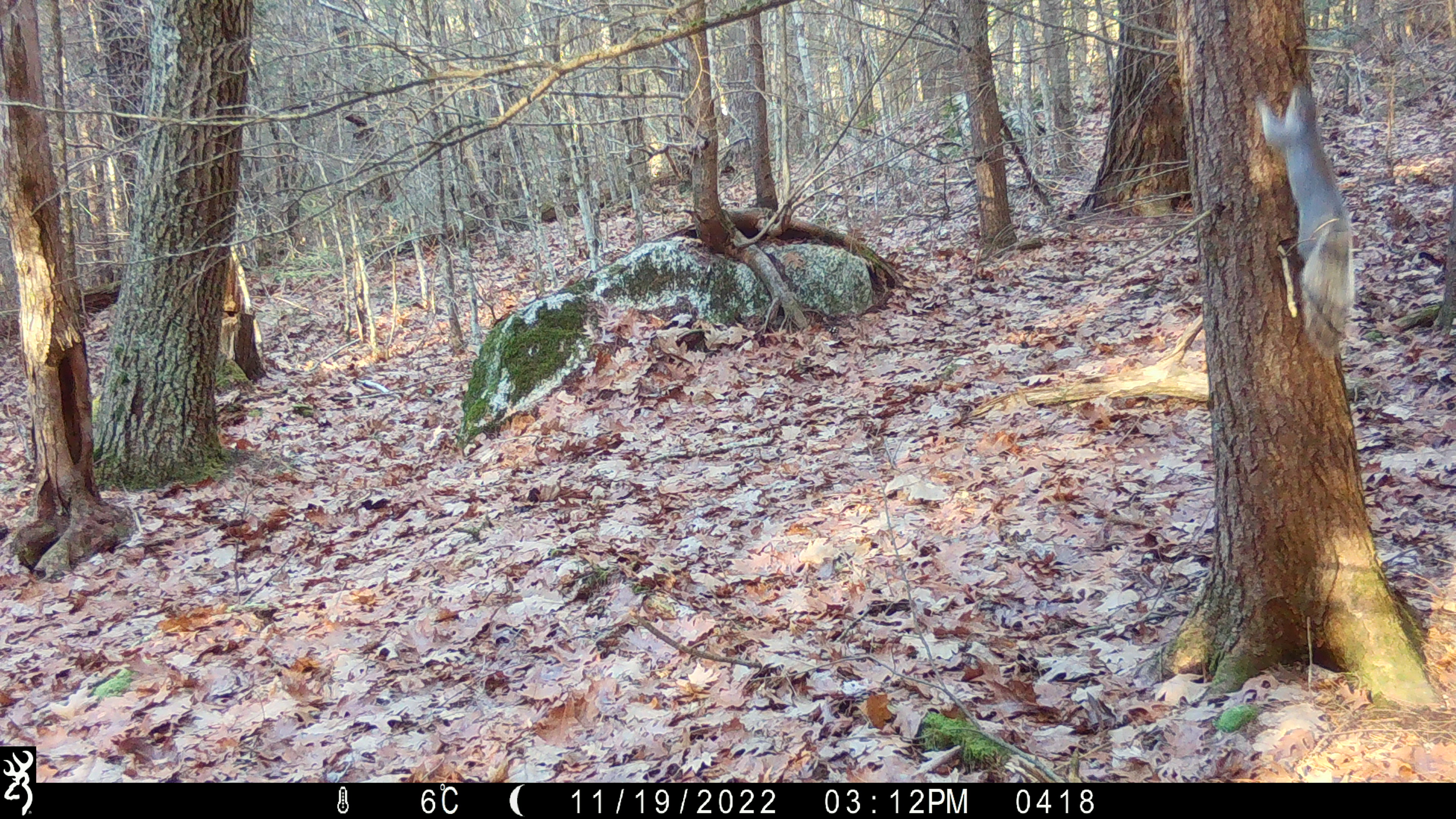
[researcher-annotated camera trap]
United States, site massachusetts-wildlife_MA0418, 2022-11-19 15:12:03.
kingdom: Animalia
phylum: Chordata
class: Mammalia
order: Rodentia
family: Sciuridae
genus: Sciurus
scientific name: Sciurus carolinensis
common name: gray squirrel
Gray squirrel (Sciurus carolinensis).